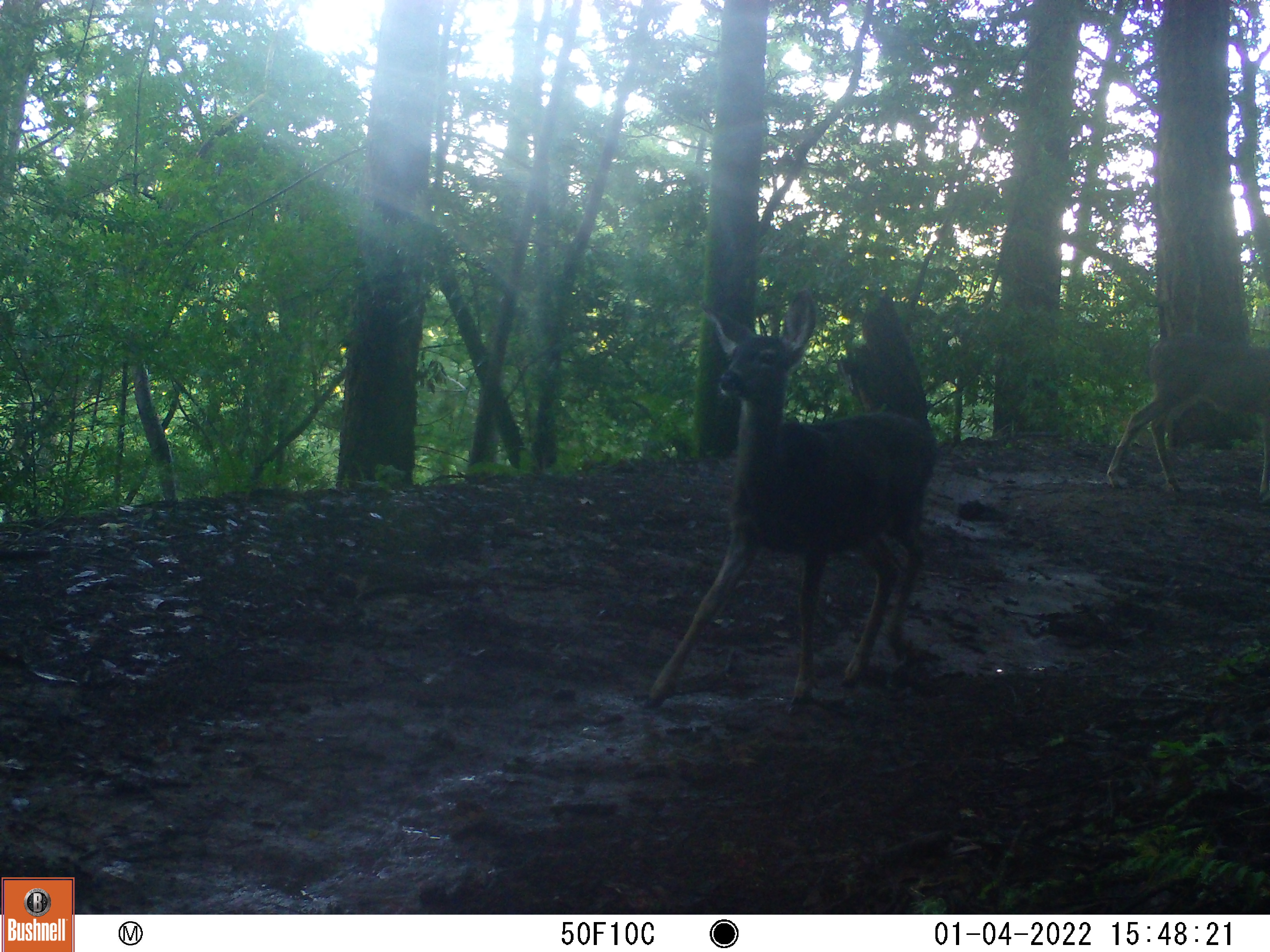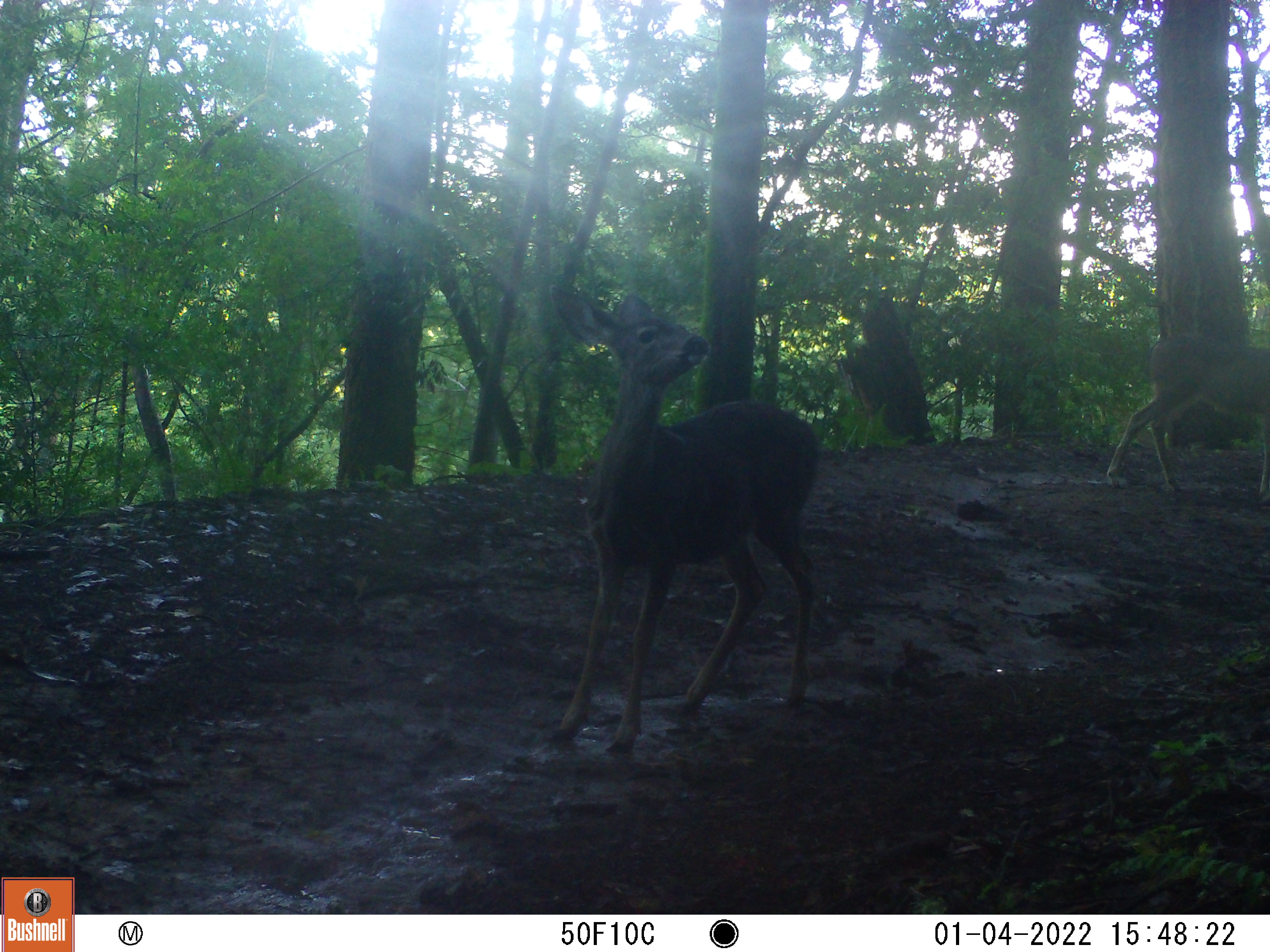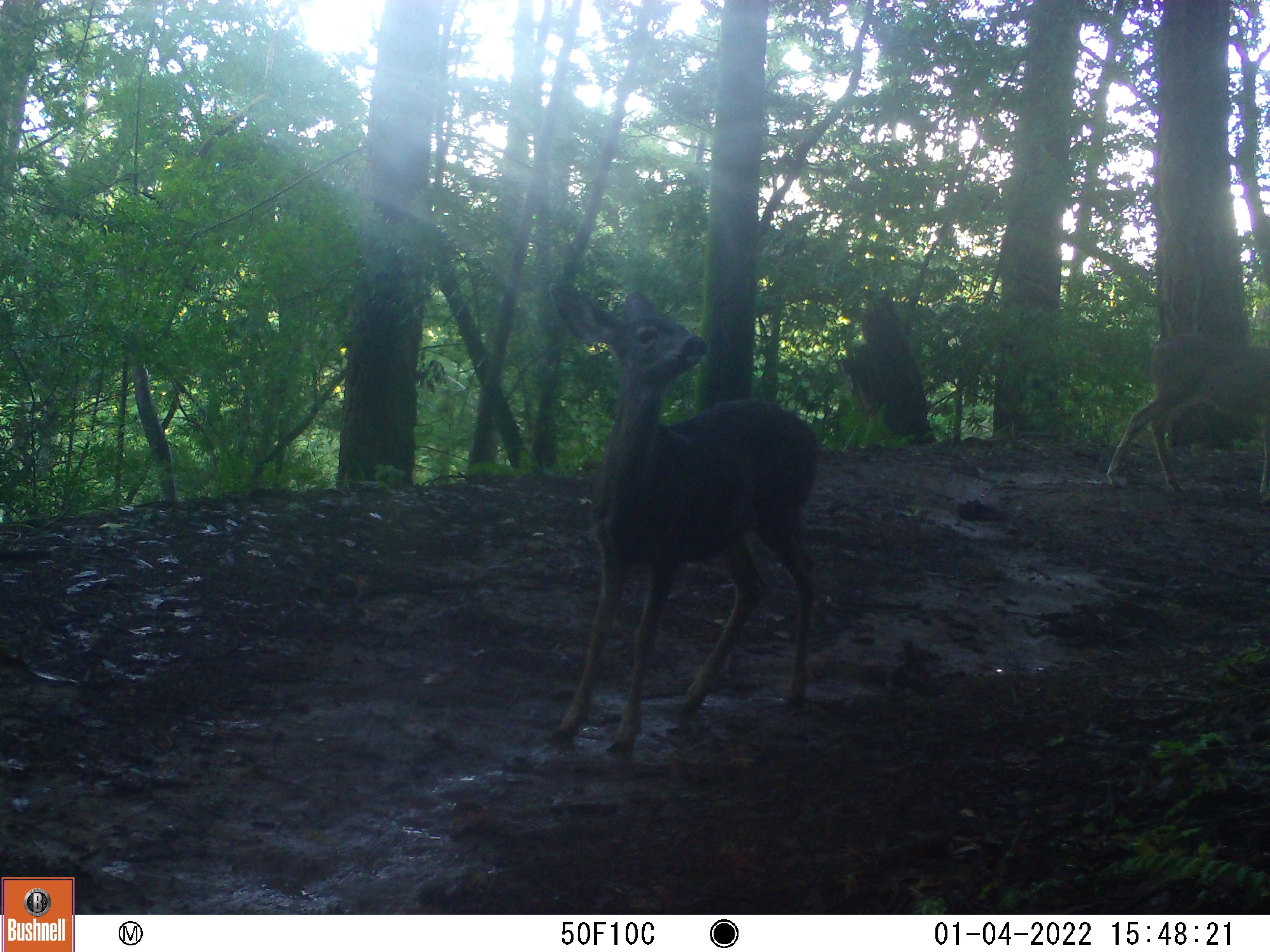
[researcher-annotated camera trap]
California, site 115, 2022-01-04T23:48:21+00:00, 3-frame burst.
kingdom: Animalia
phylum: Chordata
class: Mammalia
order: Artiodactyla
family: Cervidae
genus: Odocoileus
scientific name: Odocoileus hemionus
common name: mule deer